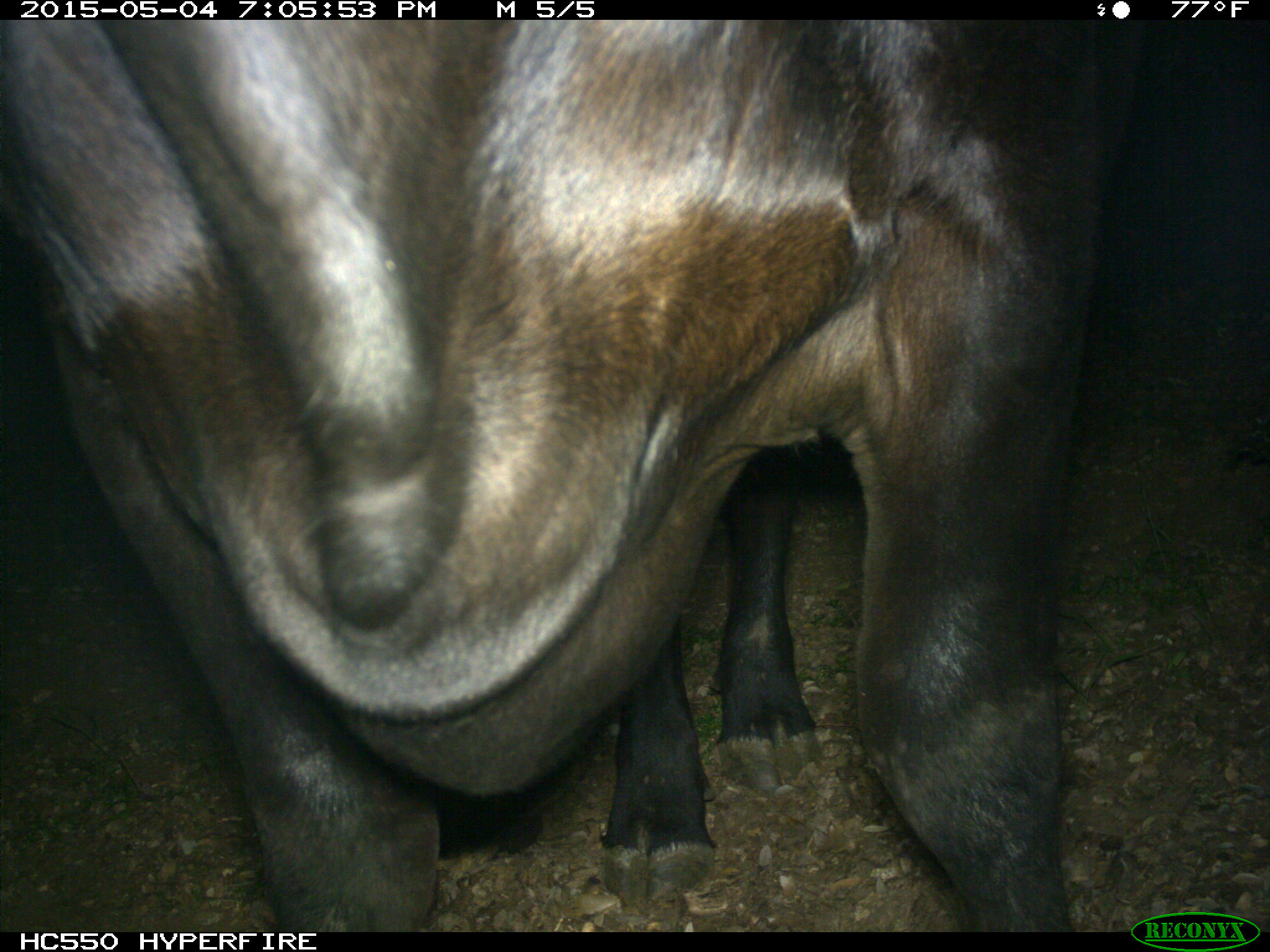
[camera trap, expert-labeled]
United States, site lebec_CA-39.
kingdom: Animalia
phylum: Chordata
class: Mammalia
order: Artiodactyla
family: Bovidae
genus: Bos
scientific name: Bos taurus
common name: domestic cow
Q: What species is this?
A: Bos taurus (domestic cow).